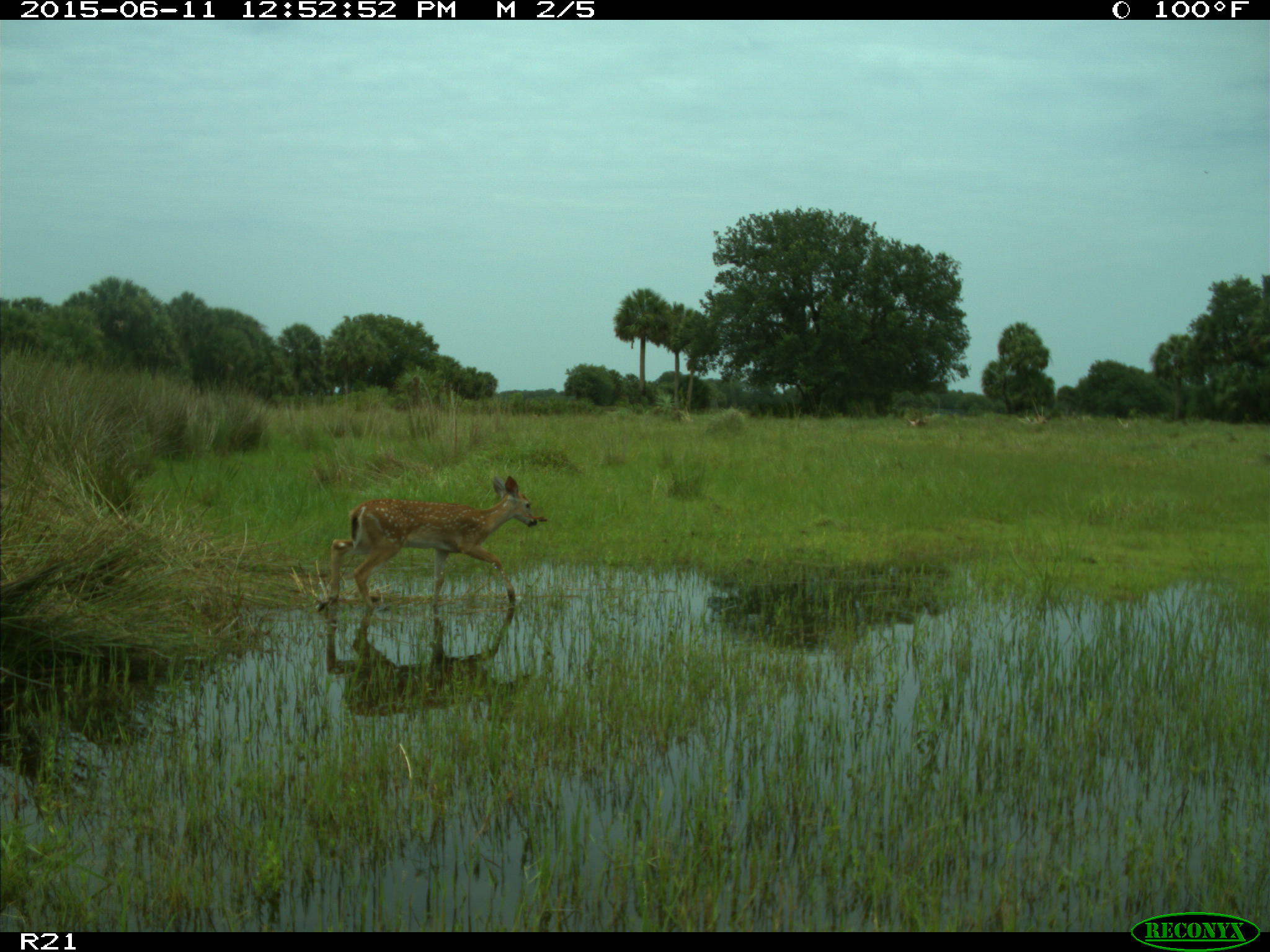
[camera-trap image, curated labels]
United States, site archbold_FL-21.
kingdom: Animalia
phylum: Chordata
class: Mammalia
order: Artiodactyla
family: Cervidae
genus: Odocoileus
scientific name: Odocoileus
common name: deer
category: unidentified deer